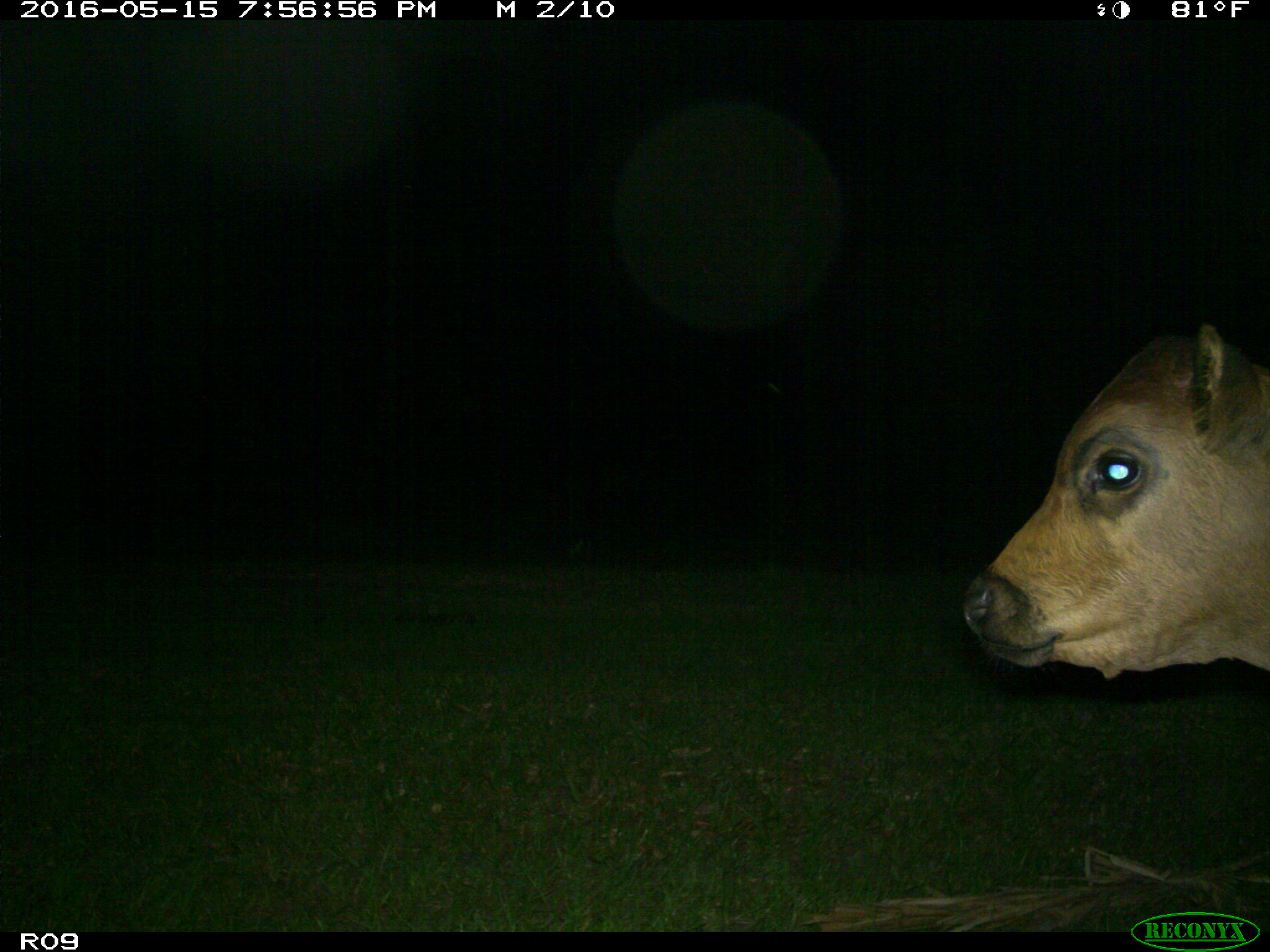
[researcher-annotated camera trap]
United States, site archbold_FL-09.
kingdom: Animalia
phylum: Chordata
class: Mammalia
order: Artiodactyla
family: Bovidae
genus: Bos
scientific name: Bos taurus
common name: domestic cow